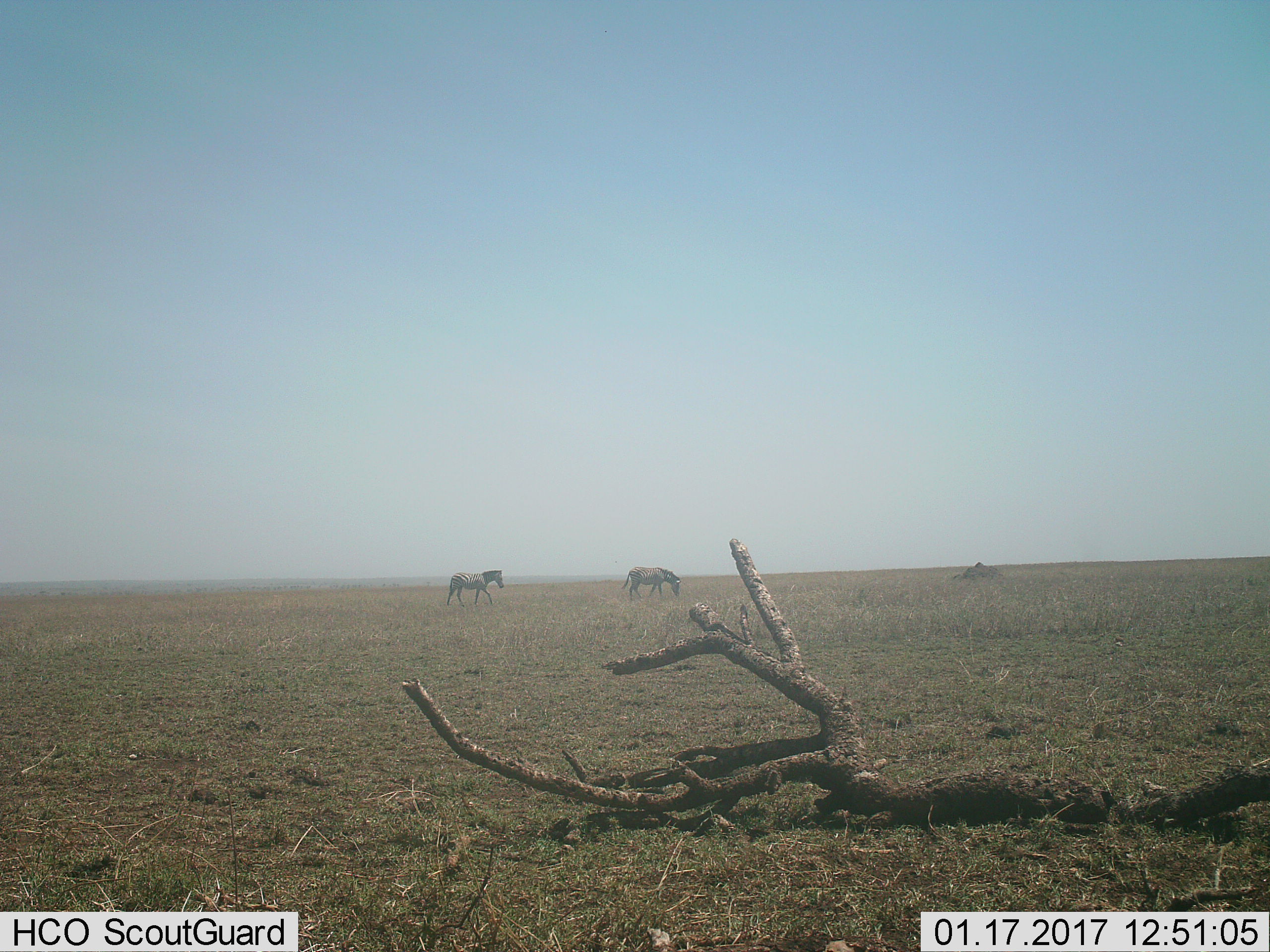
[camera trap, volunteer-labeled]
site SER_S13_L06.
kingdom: Animalia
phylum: Chordata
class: Mammalia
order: Perissodactyla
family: Equidae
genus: Equus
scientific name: Equus quagga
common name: plains zebra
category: zebraplains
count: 2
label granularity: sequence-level